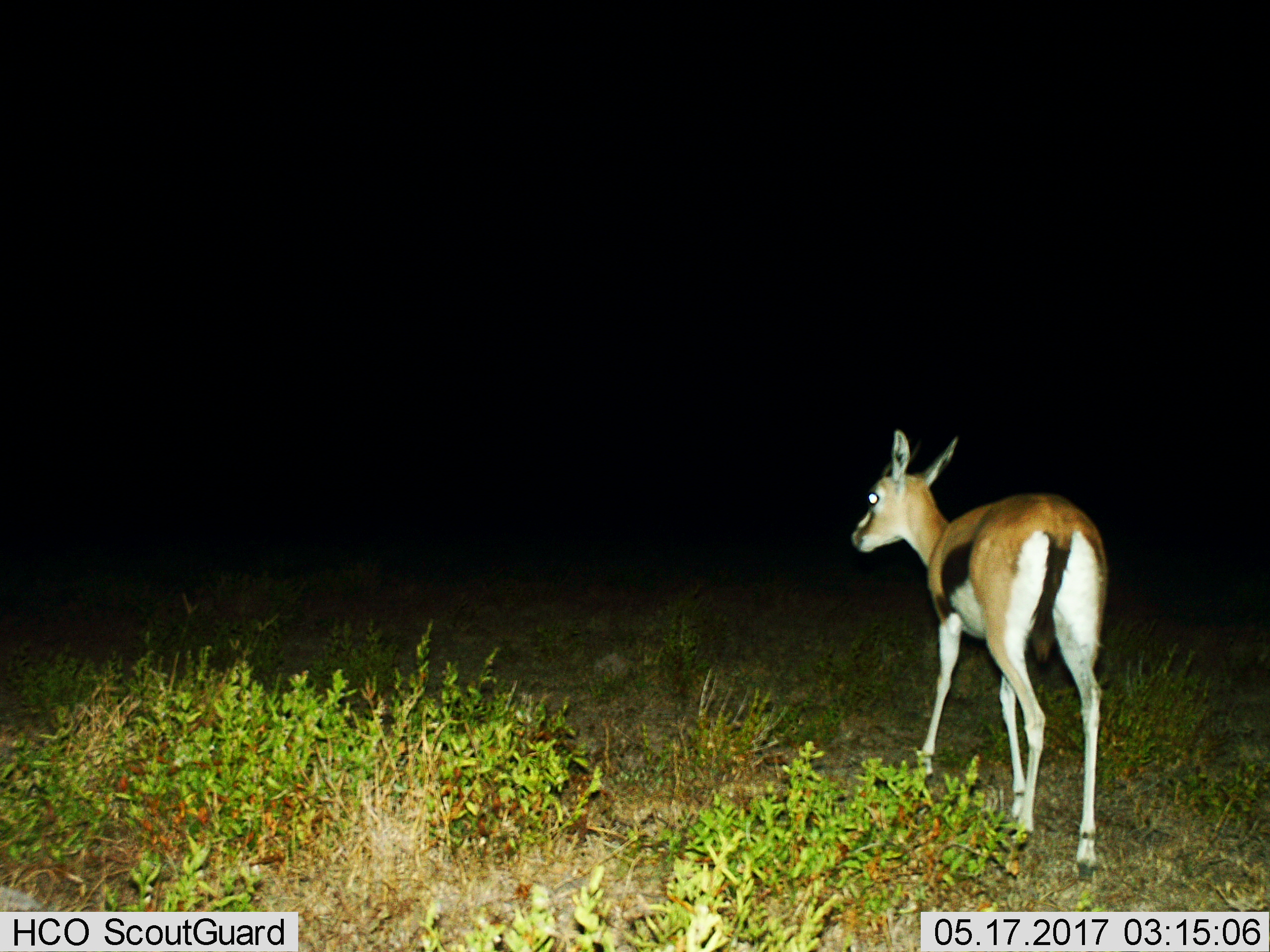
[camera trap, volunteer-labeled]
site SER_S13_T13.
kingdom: Animalia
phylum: Chordata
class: Mammalia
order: Artiodactyla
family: Bovidae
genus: Eudorcas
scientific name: Eudorcas thomsonii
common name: thomson's gazelle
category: gazellethomsons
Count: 1.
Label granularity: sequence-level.